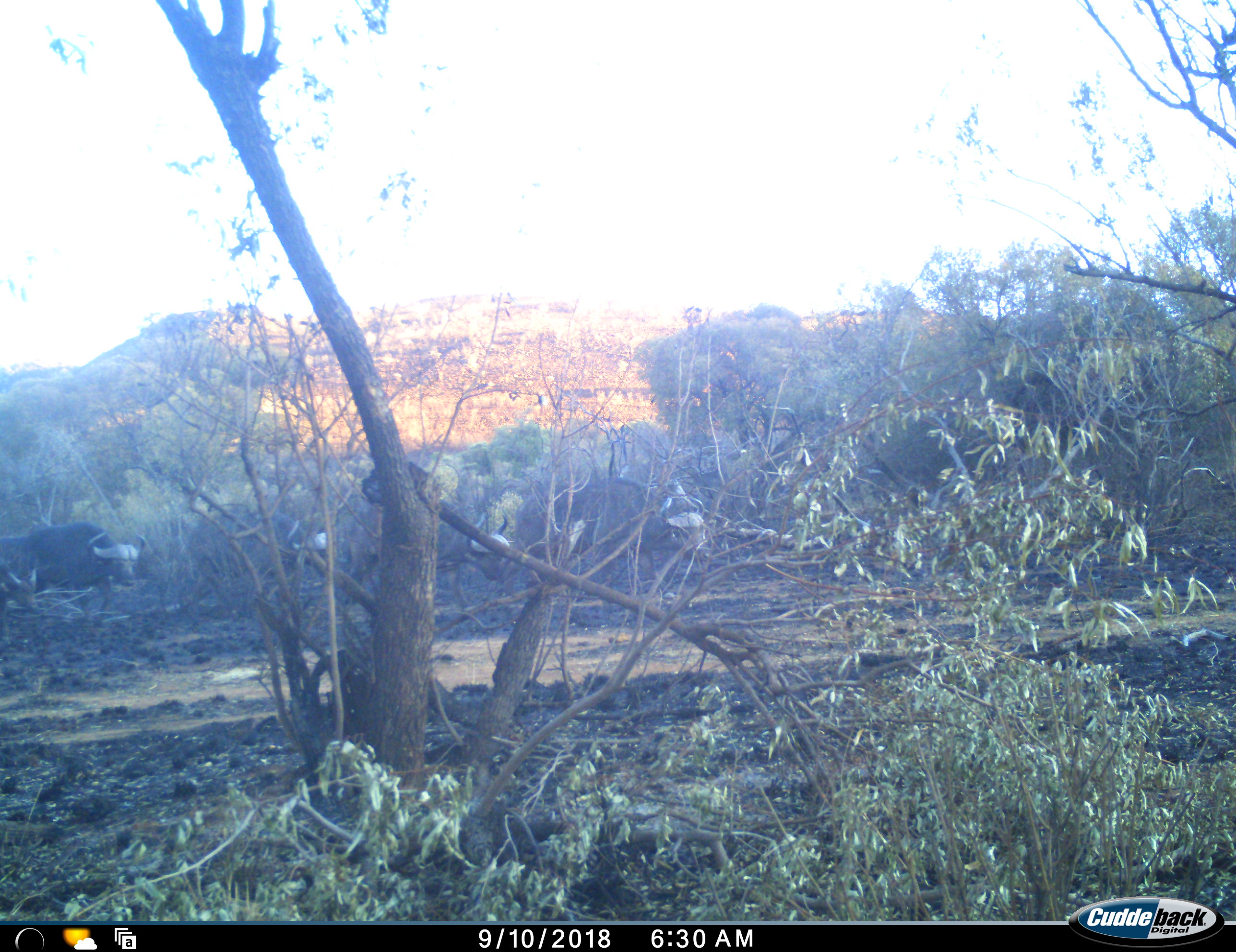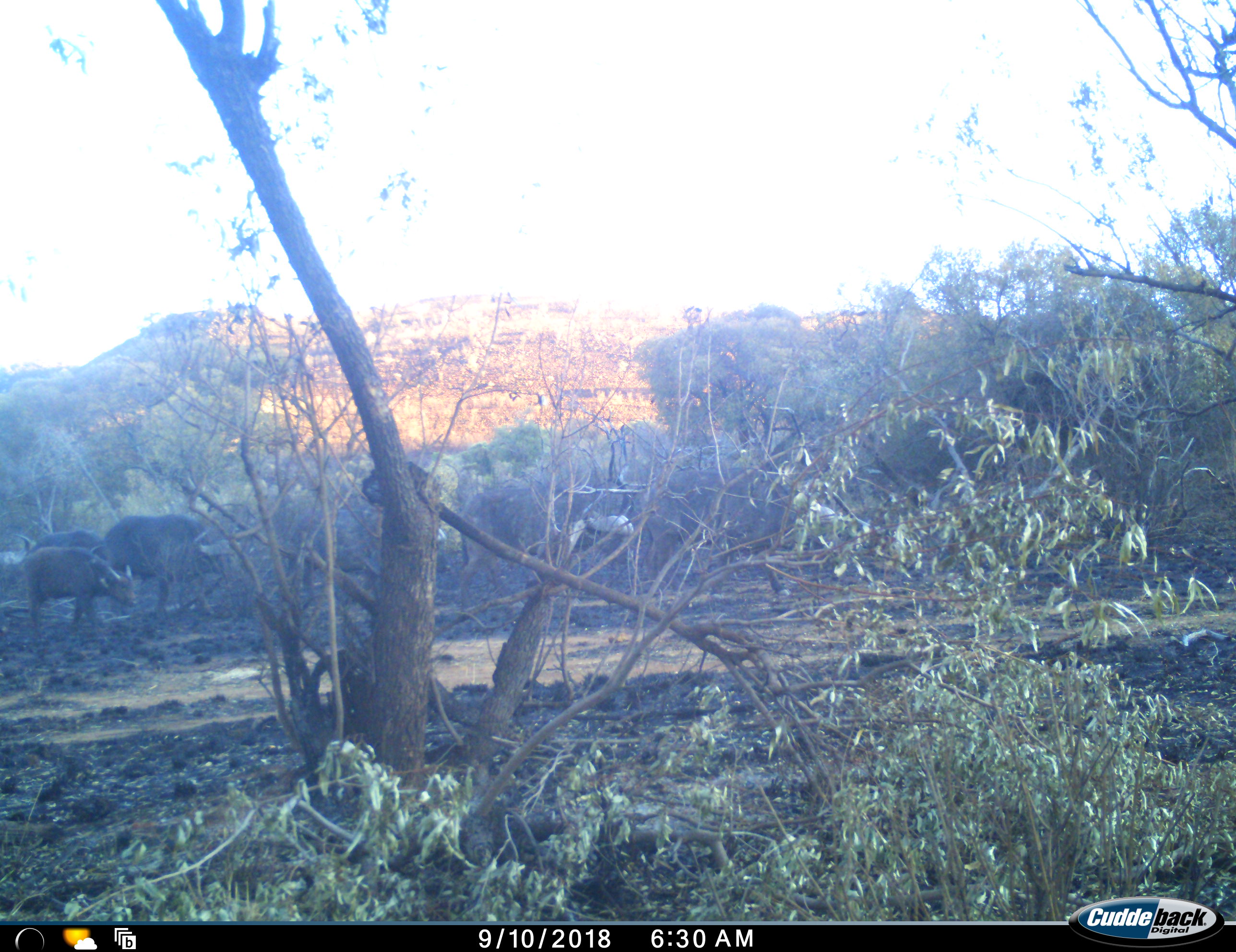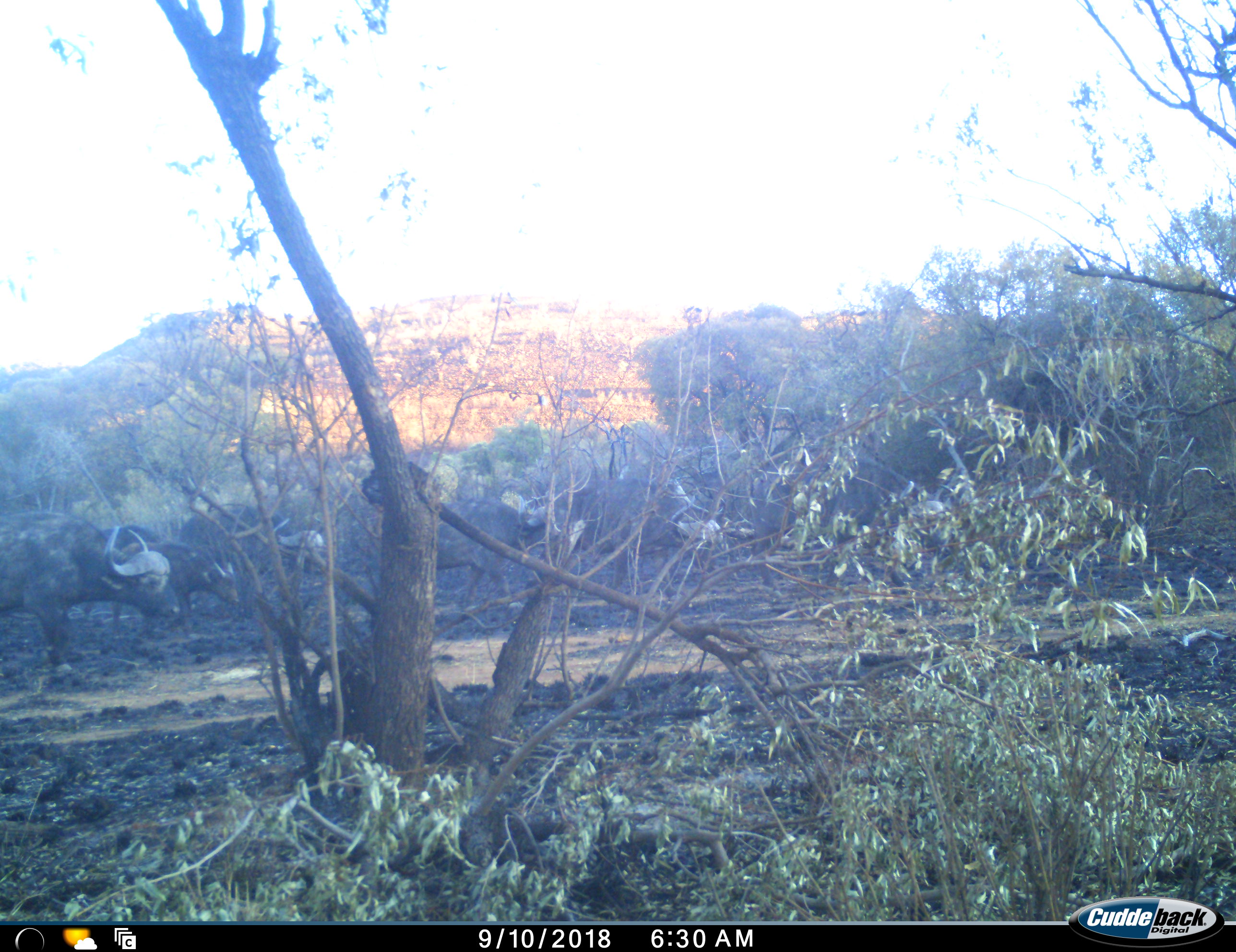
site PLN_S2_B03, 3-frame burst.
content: unidentified animal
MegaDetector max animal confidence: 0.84